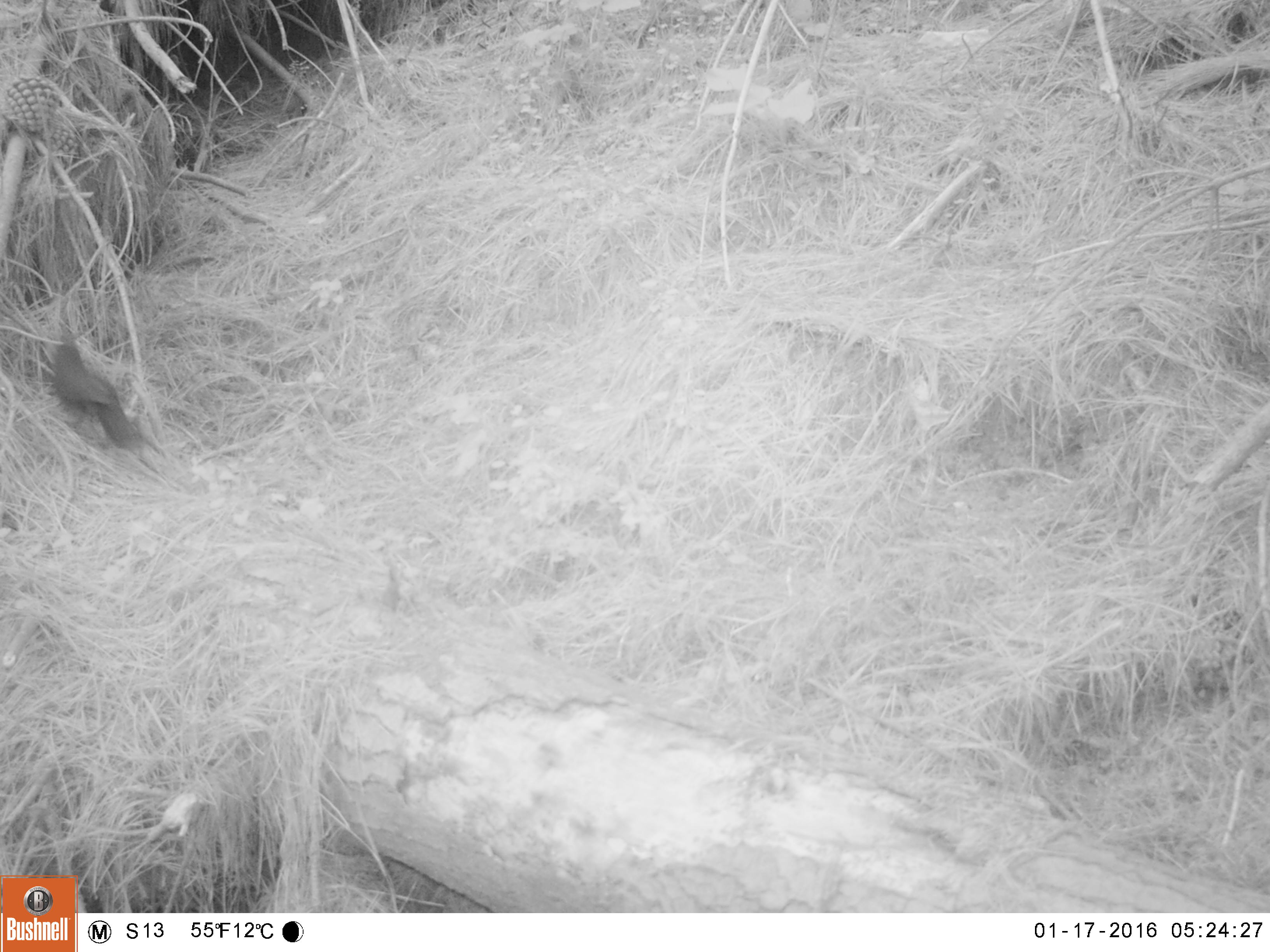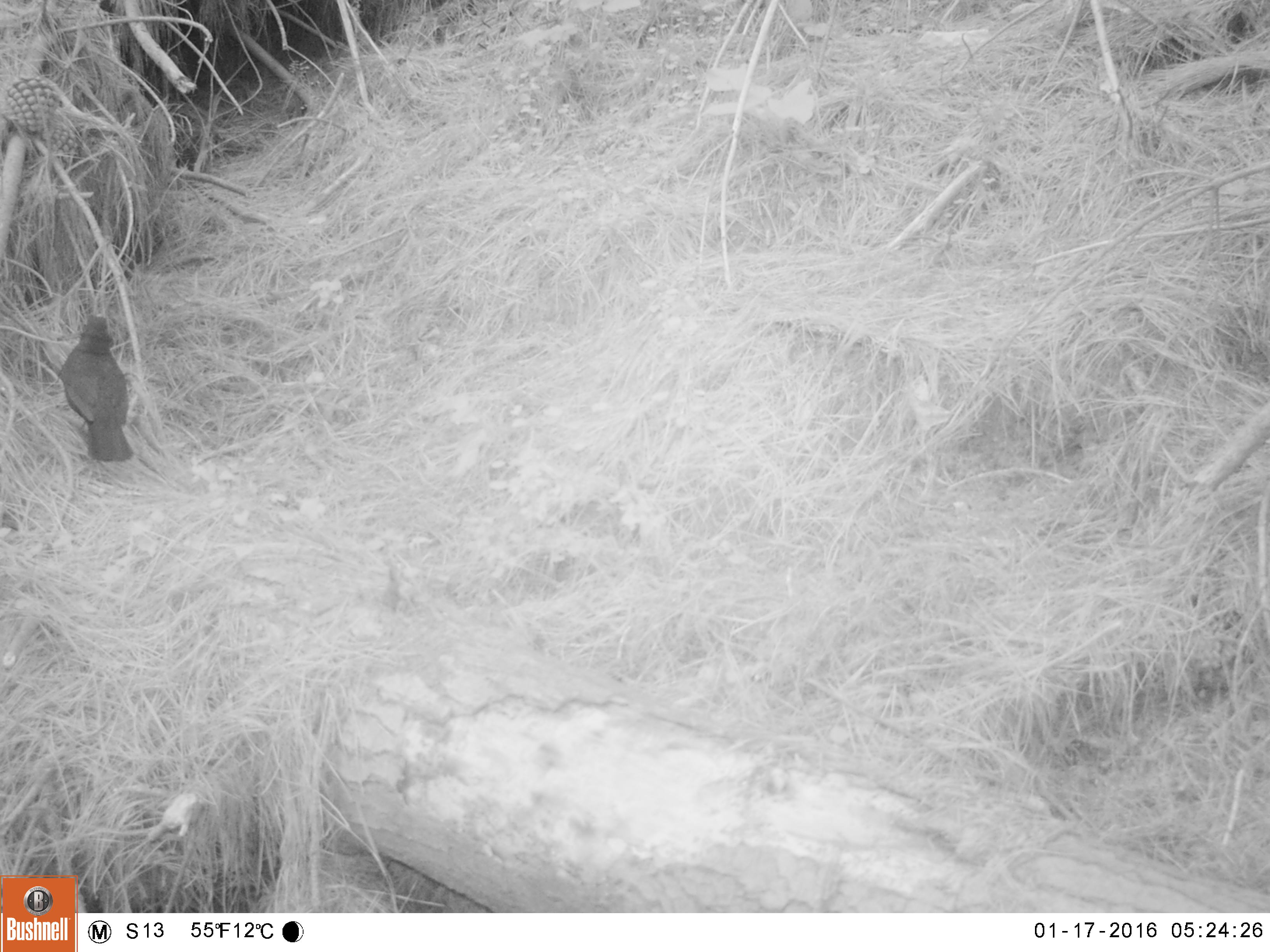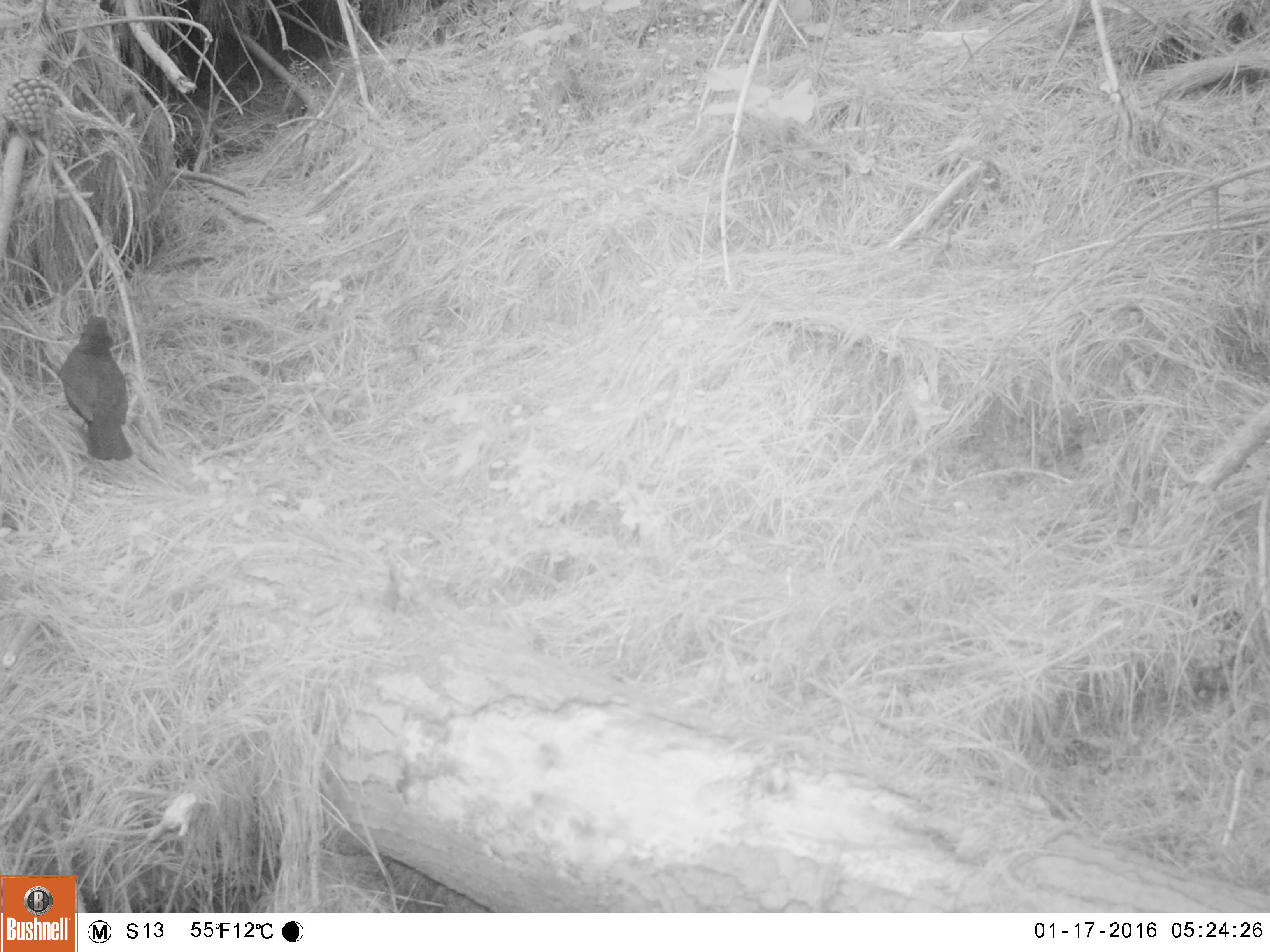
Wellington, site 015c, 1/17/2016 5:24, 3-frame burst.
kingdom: Animalia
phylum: Chordata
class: Aves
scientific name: Aves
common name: bird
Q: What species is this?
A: Bird (Aves).